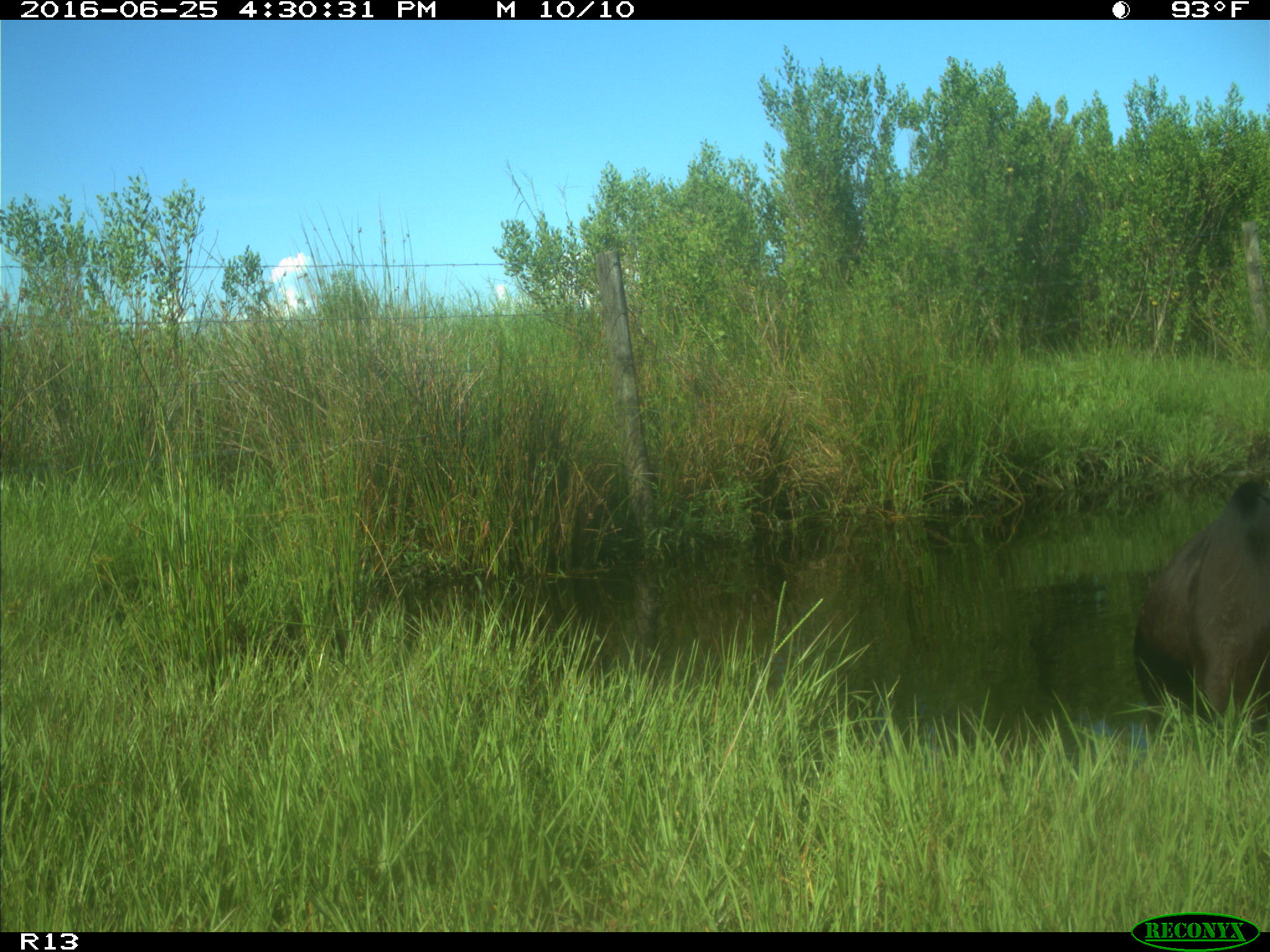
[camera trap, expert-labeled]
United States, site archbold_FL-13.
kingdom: Animalia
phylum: Chordata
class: Mammalia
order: Artiodactyla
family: Bovidae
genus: Bos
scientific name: Bos taurus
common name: domestic cow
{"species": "Bos taurus (domestic cow)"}